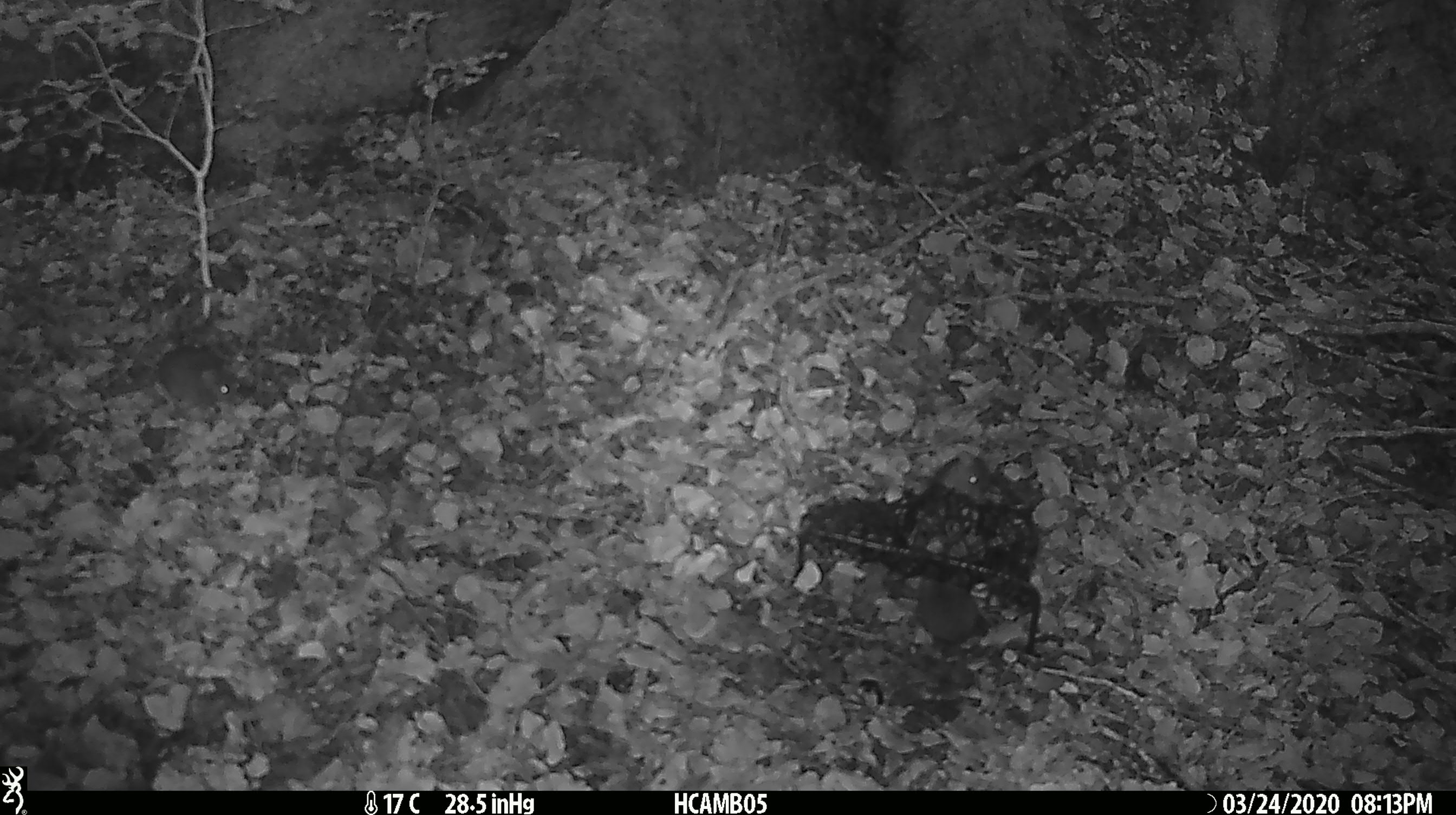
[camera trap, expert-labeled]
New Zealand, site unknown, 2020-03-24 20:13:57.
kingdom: Animalia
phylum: Chordata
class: Mammalia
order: Rodentia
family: Muridae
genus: Mus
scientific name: Mus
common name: mouse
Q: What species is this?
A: Mouse (Mus).